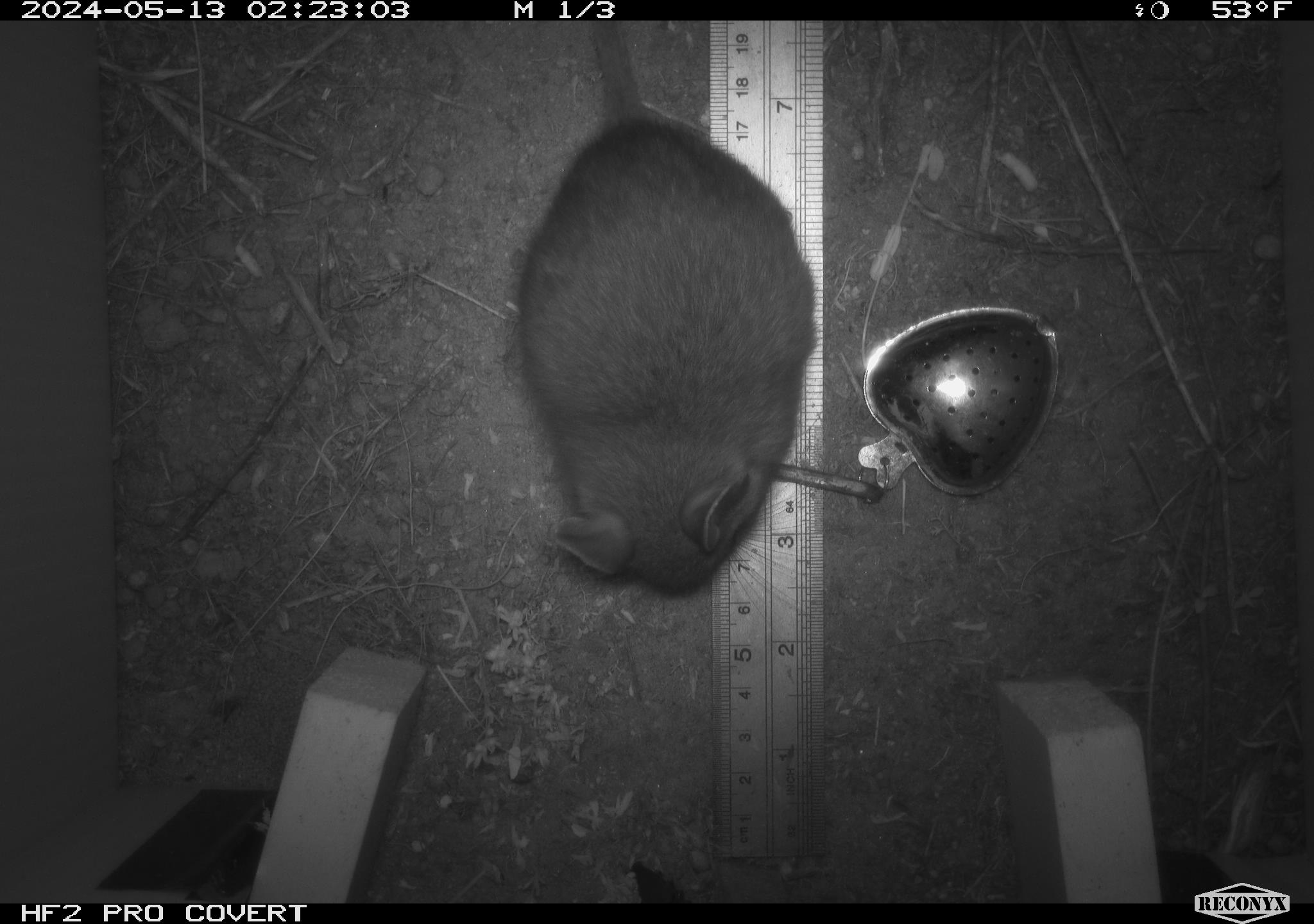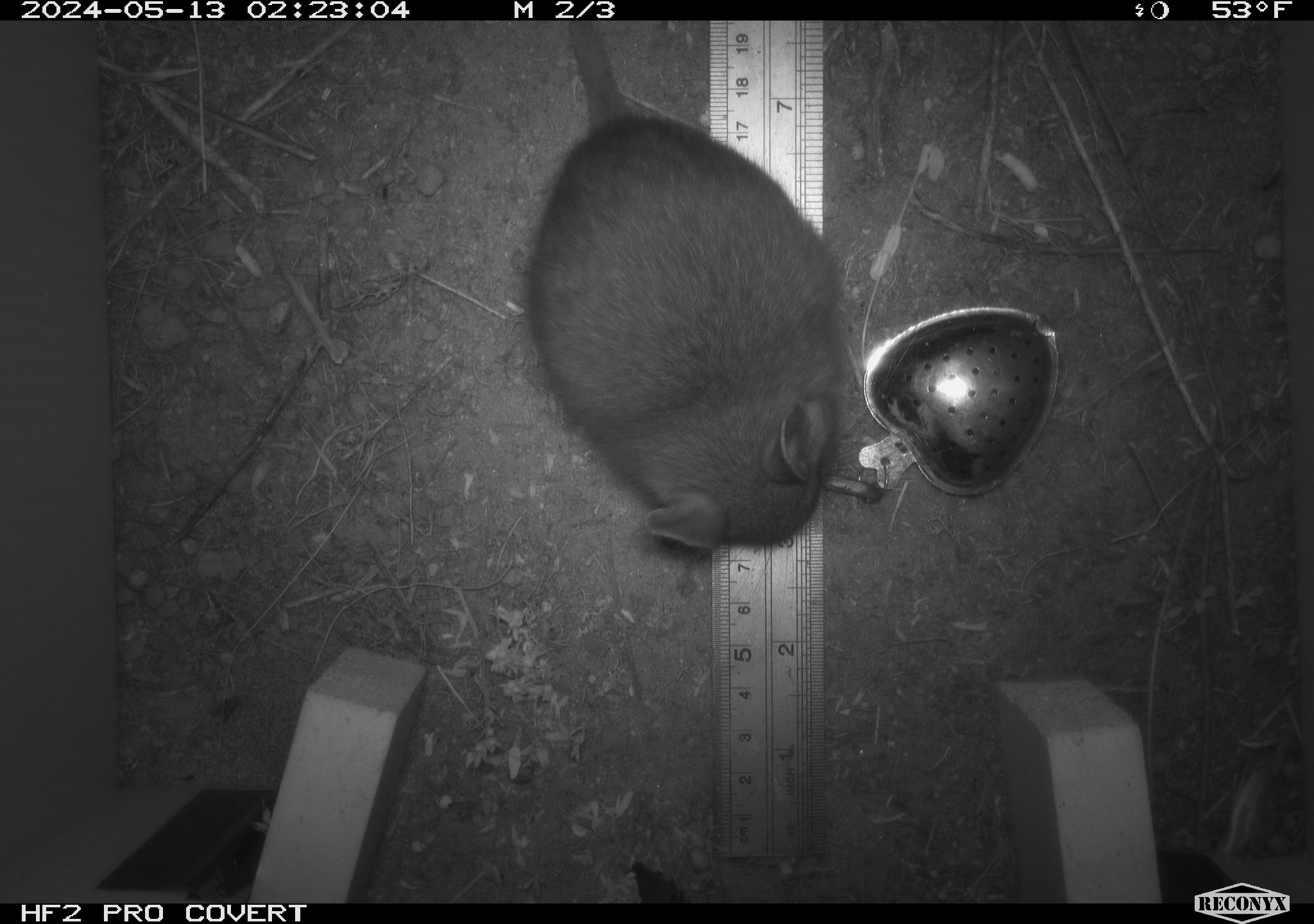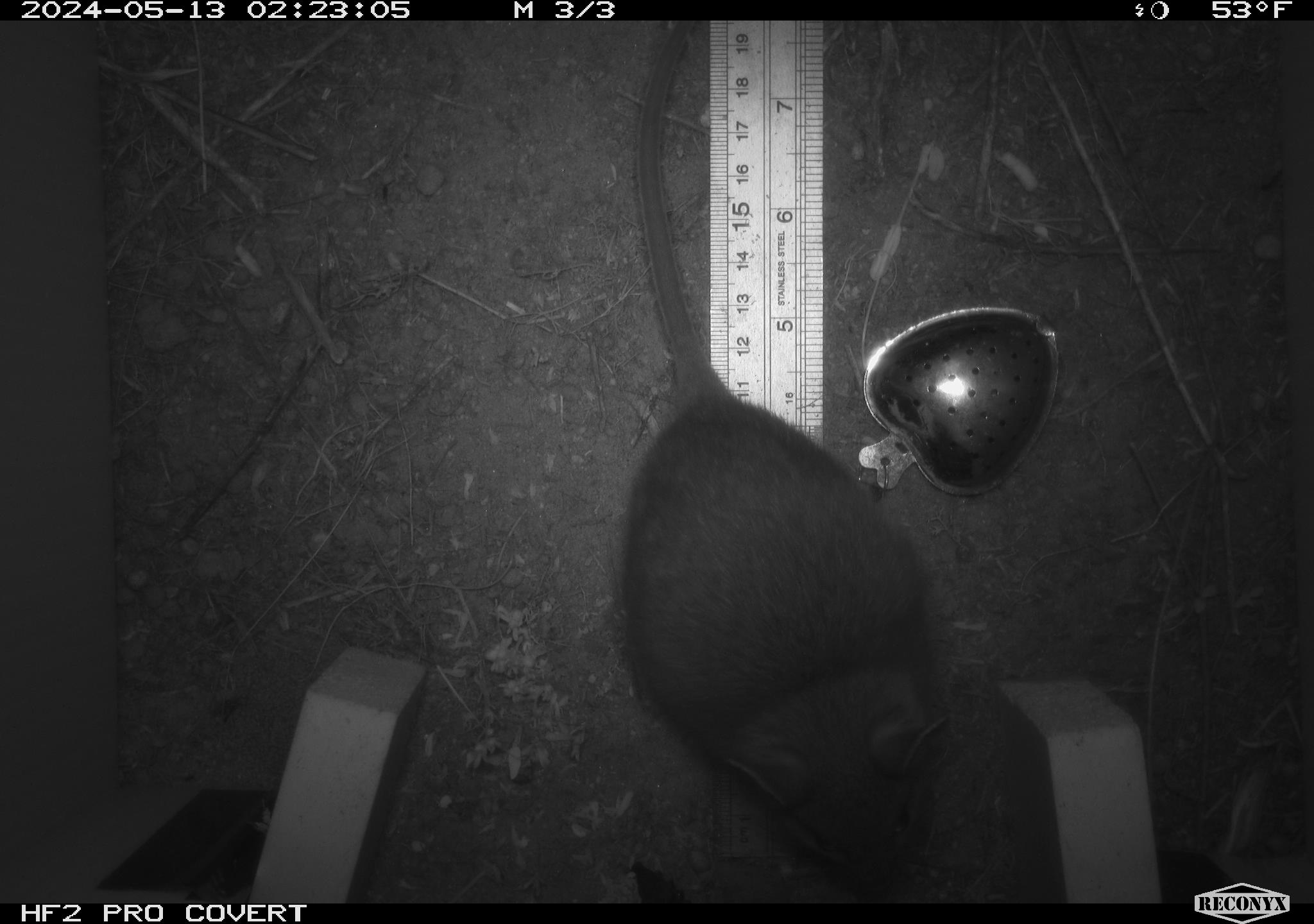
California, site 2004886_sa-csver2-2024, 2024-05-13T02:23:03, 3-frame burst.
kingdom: Animalia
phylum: Chordata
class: Mammalia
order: Rodentia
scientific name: Rodentia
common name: rodent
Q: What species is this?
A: Rodent (Rodentia).